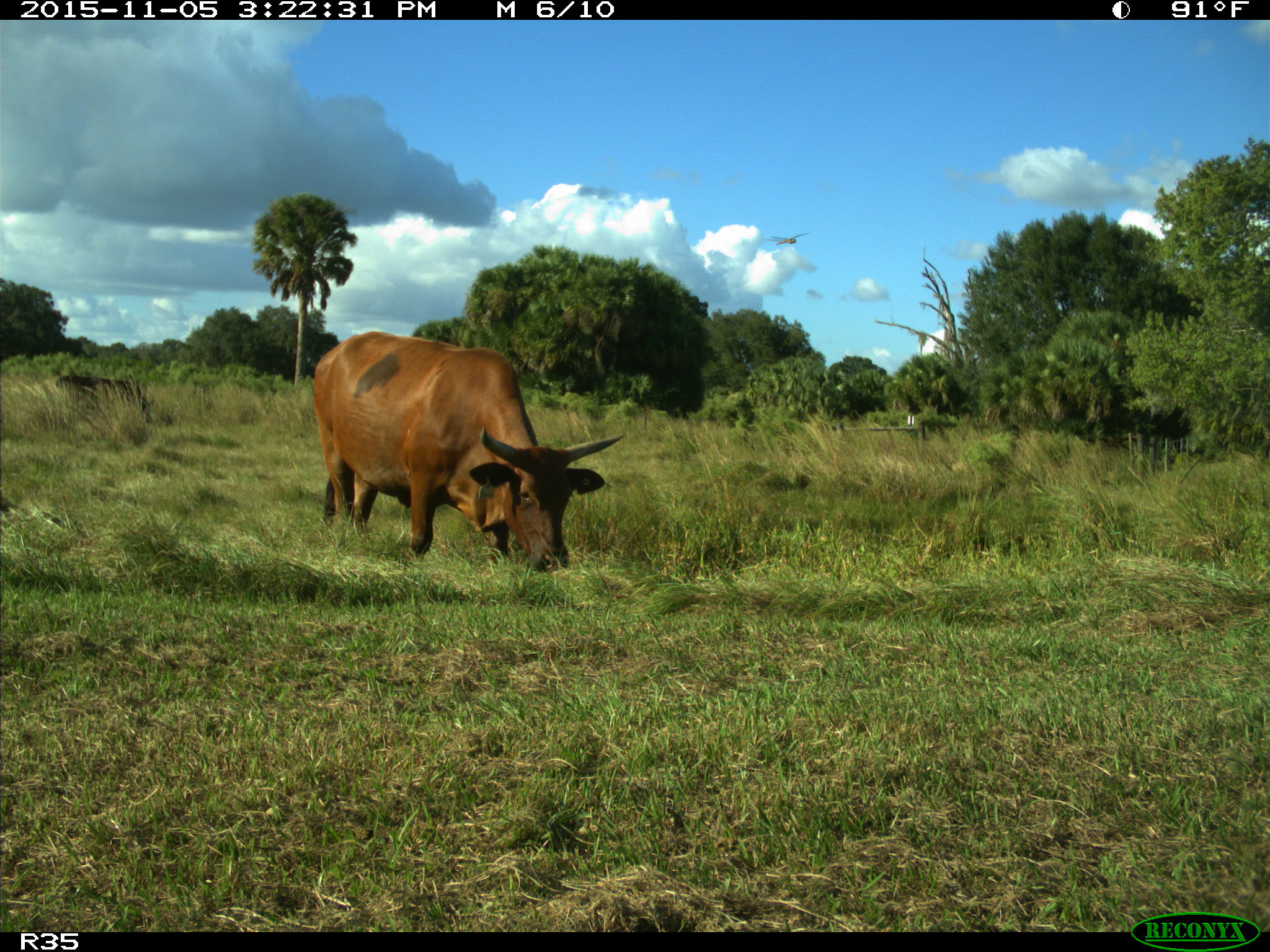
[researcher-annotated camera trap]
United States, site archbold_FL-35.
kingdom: Animalia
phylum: Chordata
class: Mammalia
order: Artiodactyla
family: Bovidae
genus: Bos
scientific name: Bos taurus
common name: domestic cow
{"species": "Bos taurus (domestic cow)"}